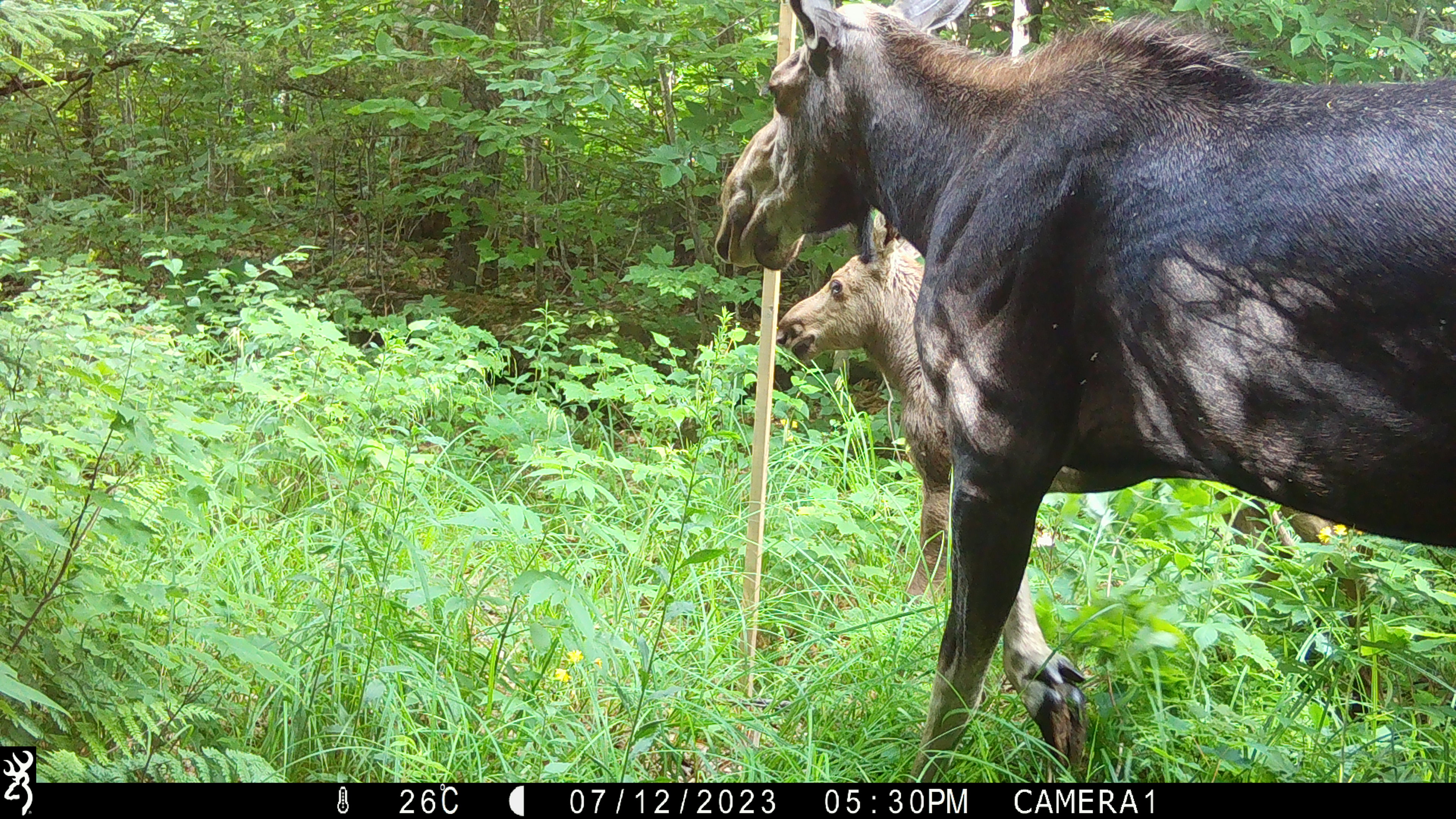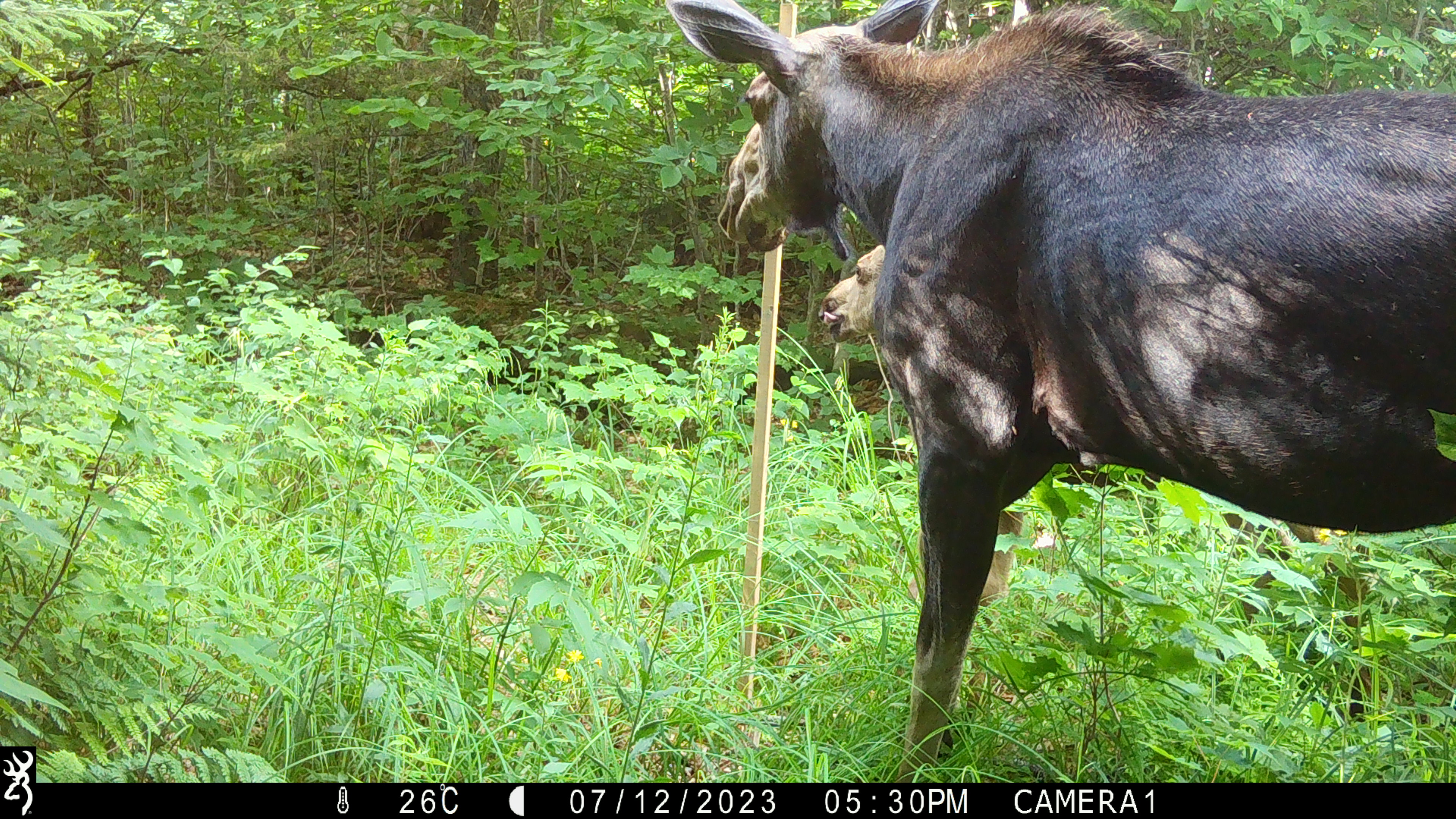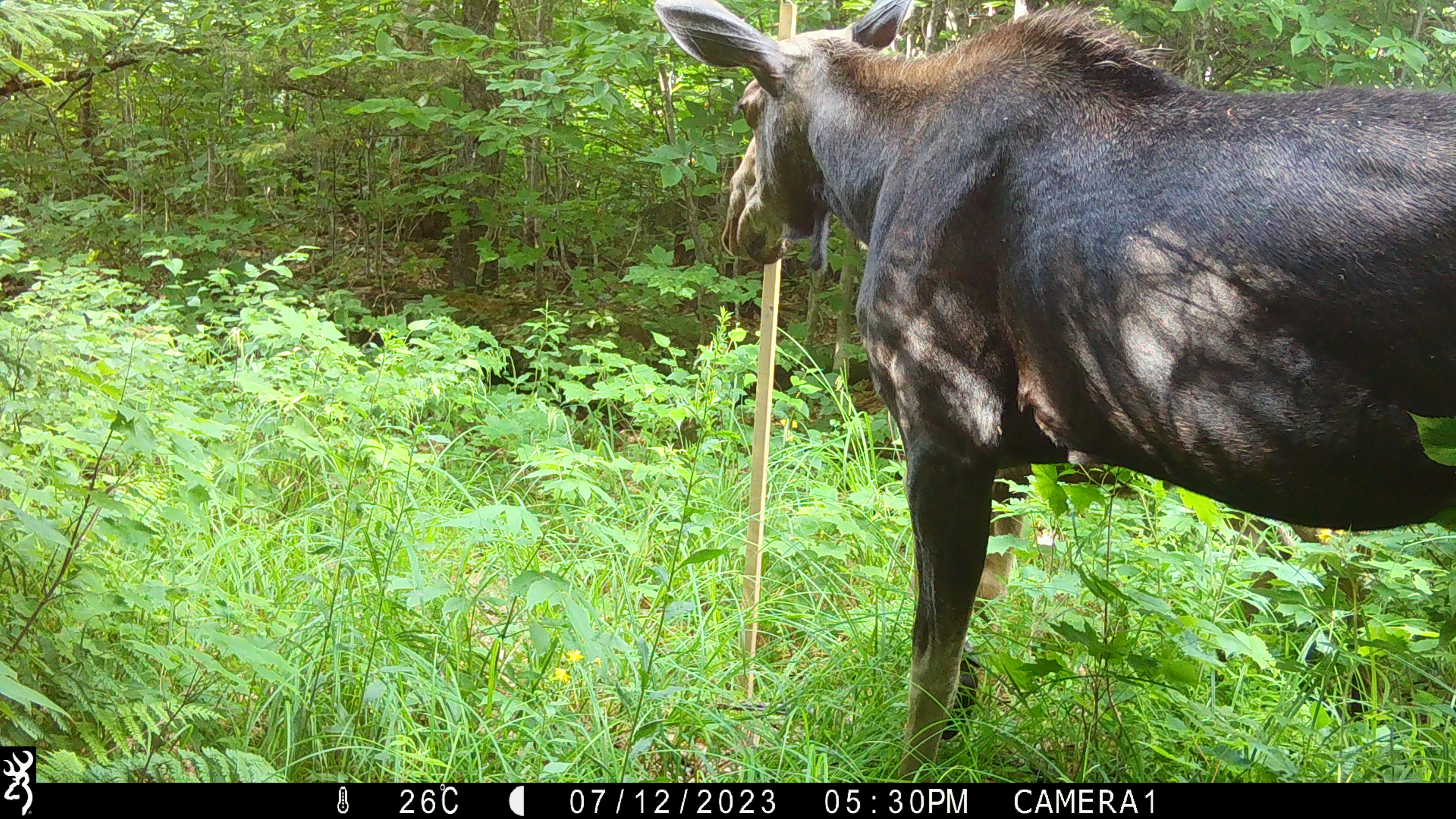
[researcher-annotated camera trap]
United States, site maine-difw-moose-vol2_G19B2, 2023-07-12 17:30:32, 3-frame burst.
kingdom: Animalia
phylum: Chordata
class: Mammalia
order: Artiodactyla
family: Cervidae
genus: Alces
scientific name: Alces alces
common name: moose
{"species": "moose (Alces alces)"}